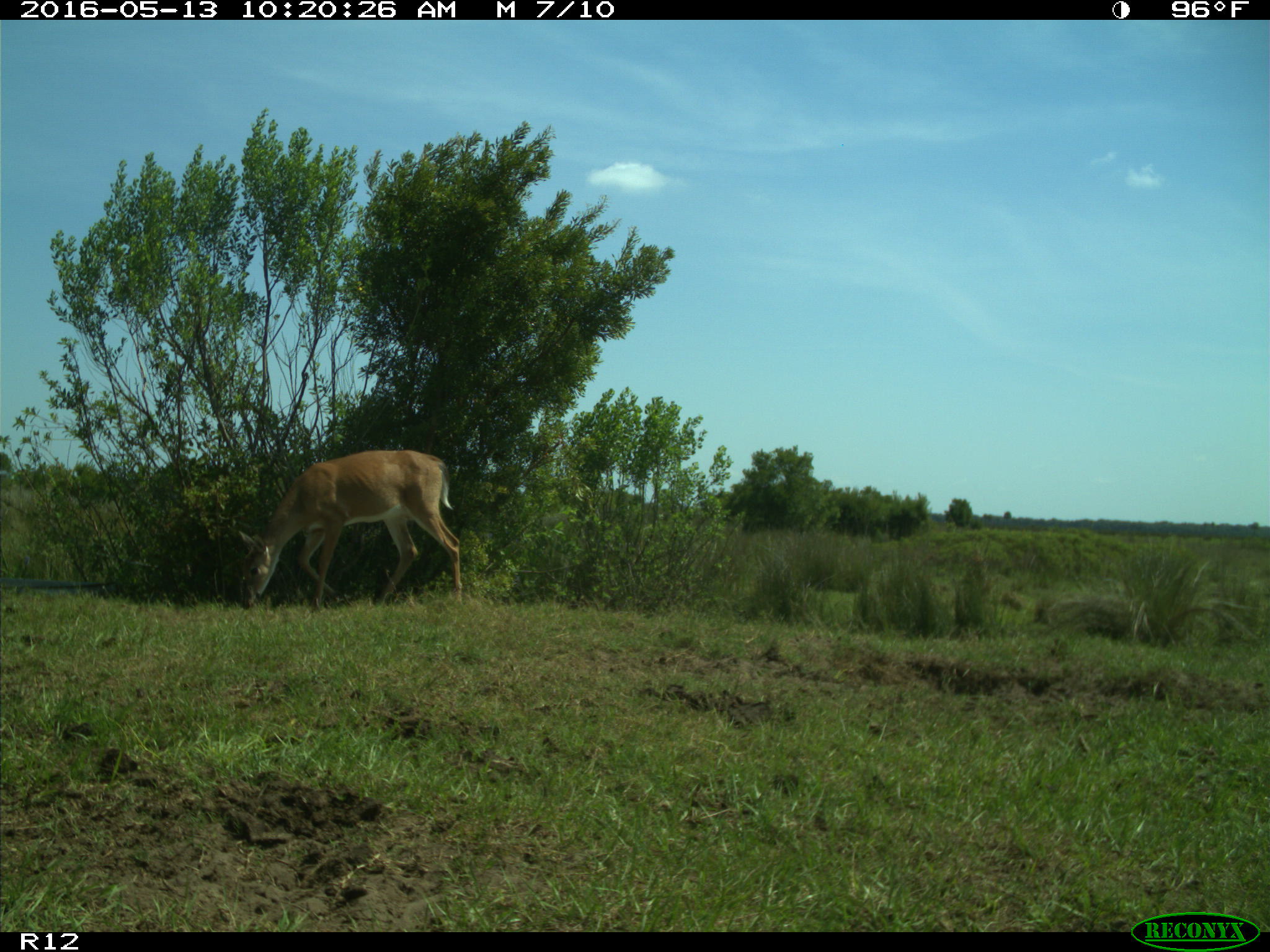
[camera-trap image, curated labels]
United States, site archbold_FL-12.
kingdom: Animalia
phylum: Chordata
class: Mammalia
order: Artiodactyla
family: Cervidae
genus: Odocoileus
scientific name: Odocoileus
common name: deer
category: unidentified deer